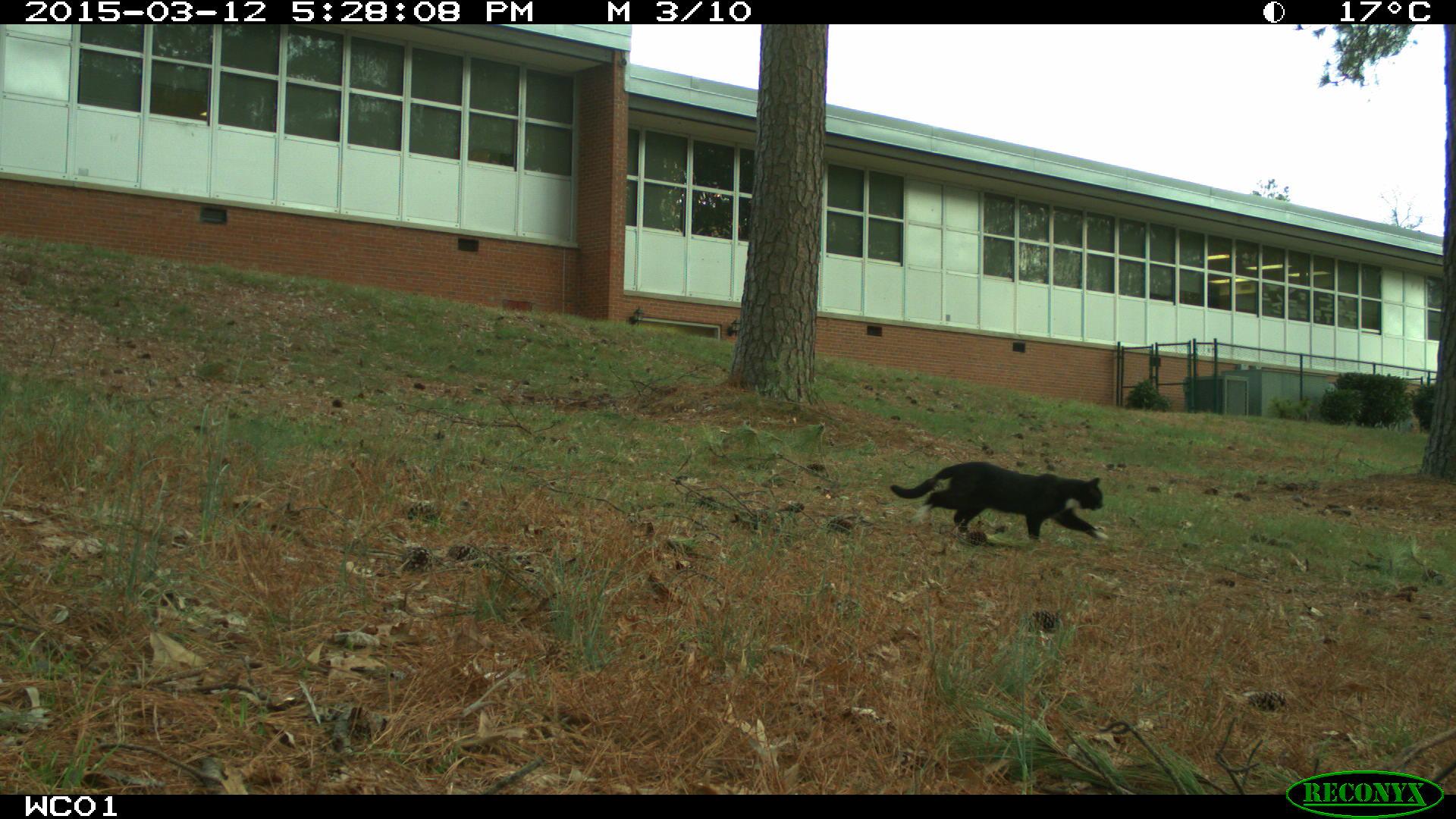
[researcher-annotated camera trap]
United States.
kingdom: Animalia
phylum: Chordata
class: Mammalia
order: Carnivora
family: Felidae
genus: Felis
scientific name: Felis catus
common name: domestic cat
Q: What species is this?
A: Domestic Cat (Felis catus).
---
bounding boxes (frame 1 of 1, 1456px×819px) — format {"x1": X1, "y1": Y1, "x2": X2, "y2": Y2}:
Domestic Cat: {"x1": 886, "y1": 456, "x2": 1117, "y2": 545}